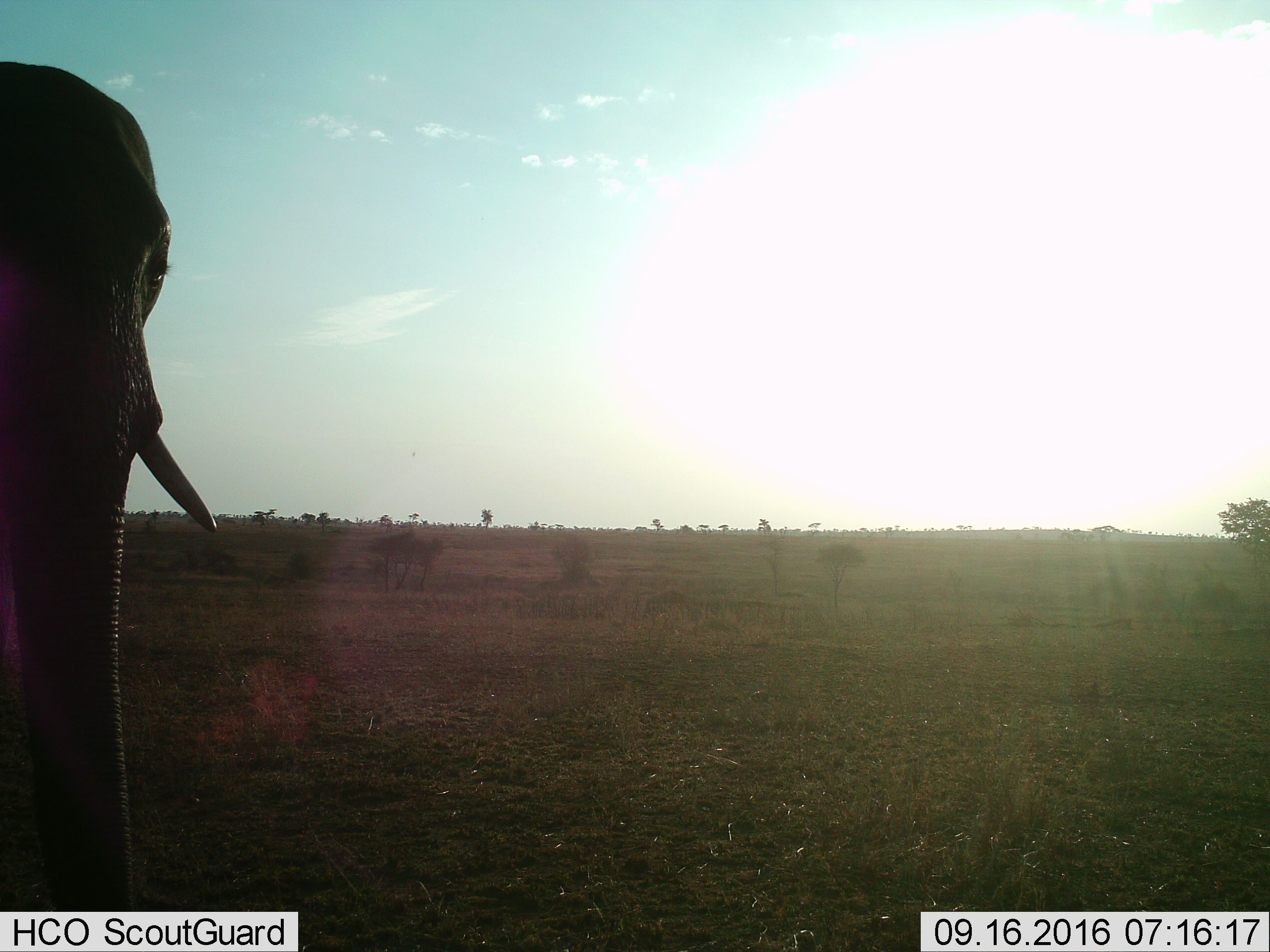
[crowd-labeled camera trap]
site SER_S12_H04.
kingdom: Animalia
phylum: Chordata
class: Mammalia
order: Proboscidea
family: Elephantidae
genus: Loxodonta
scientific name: Loxodonta africana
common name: african bush elephant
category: elephant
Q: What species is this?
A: Elephant (african bush elephant) (Loxodonta africana).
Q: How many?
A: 1.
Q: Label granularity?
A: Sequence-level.